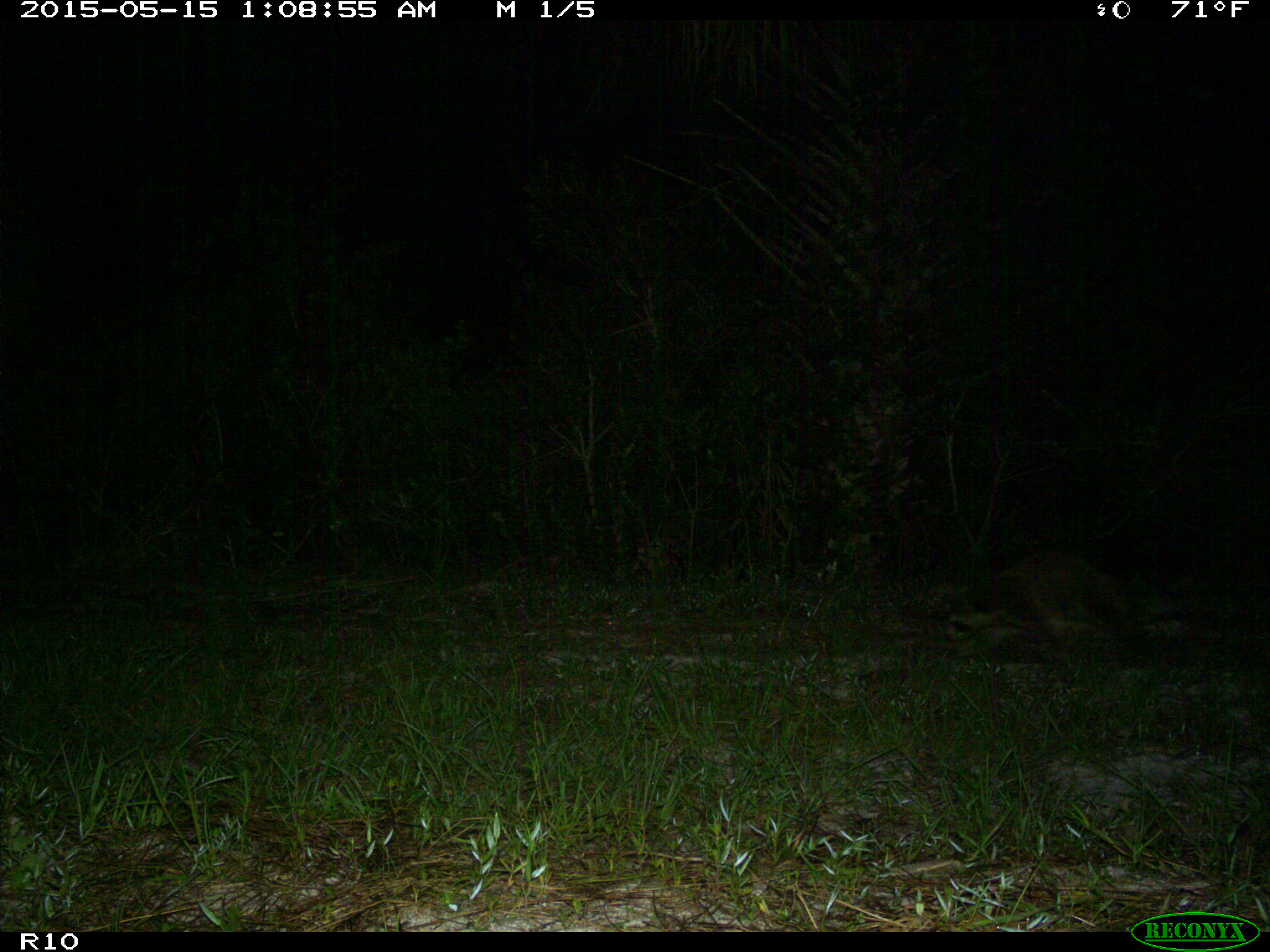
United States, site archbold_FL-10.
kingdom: Animalia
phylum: Chordata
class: Mammalia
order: Carnivora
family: Procyonidae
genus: Procyon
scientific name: Procyon lotor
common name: common raccoon